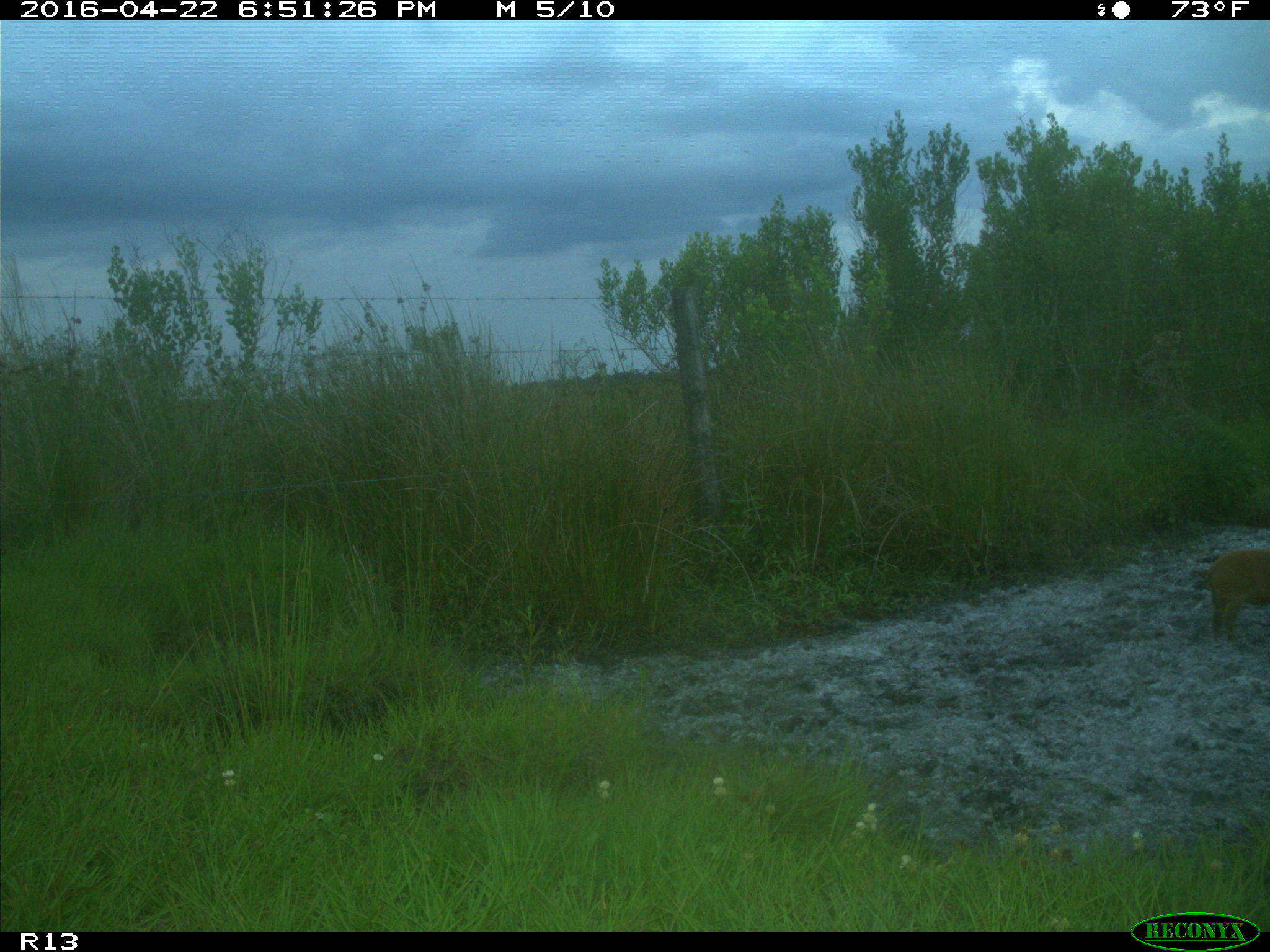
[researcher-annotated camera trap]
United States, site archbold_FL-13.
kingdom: Animalia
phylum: Chordata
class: Mammalia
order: Artiodactyla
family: Suidae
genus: Sus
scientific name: Sus scrofa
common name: wild boar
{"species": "Sus scrofa (wild boar)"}